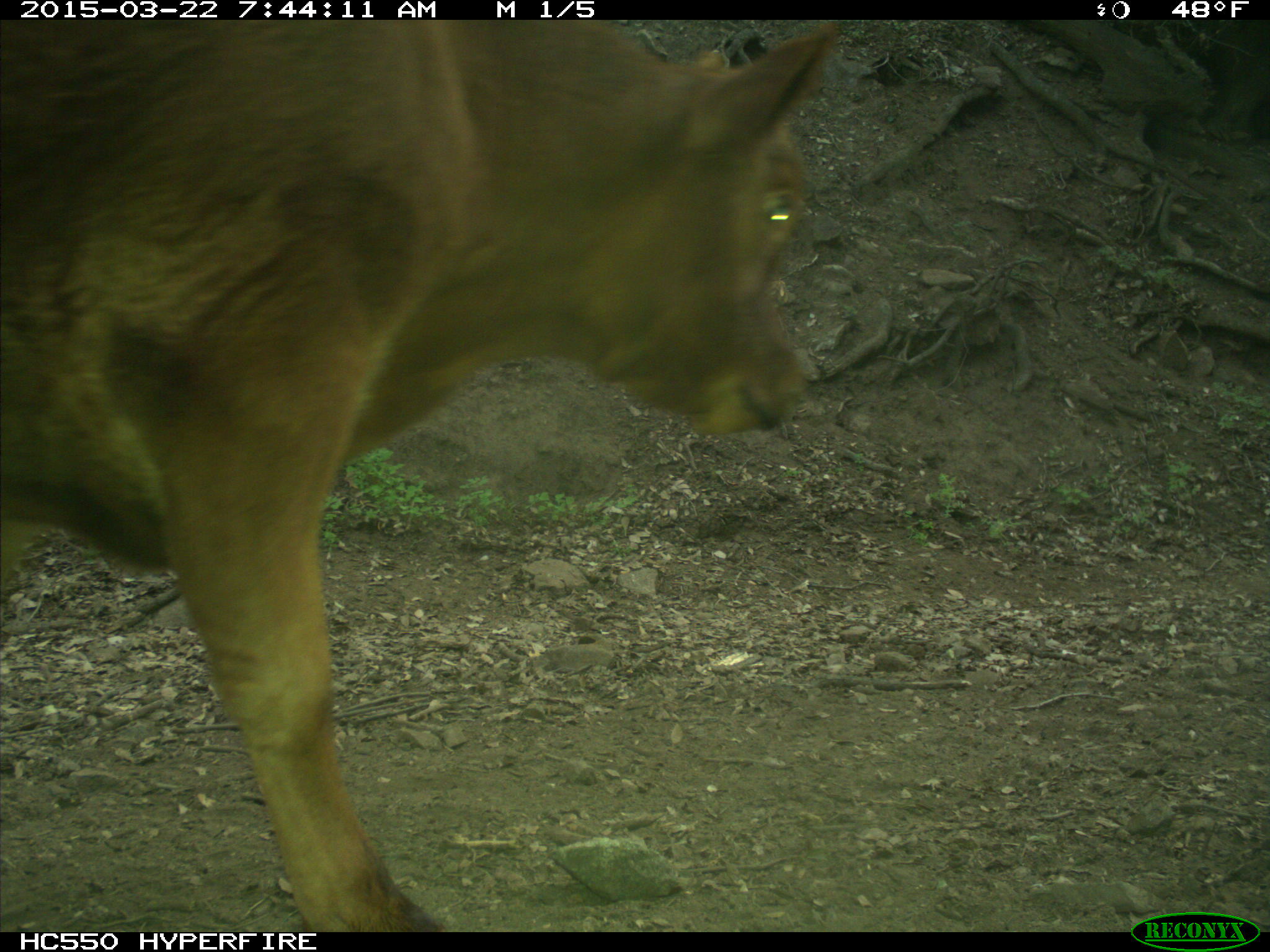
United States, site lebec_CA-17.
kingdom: Animalia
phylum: Chordata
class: Mammalia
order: Artiodactyla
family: Bovidae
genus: Bos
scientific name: Bos taurus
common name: domestic cow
Bos taurus (domestic cow).